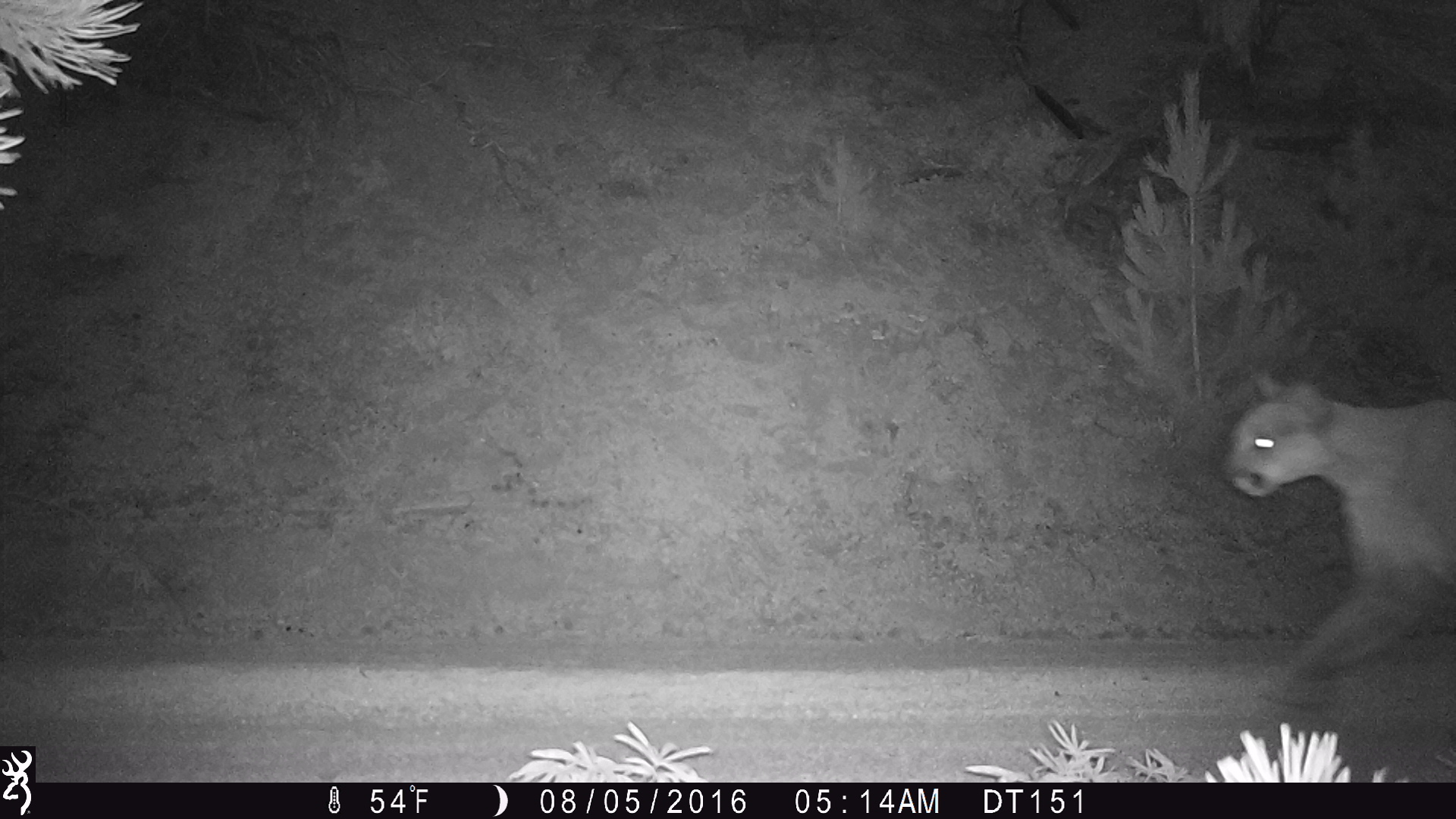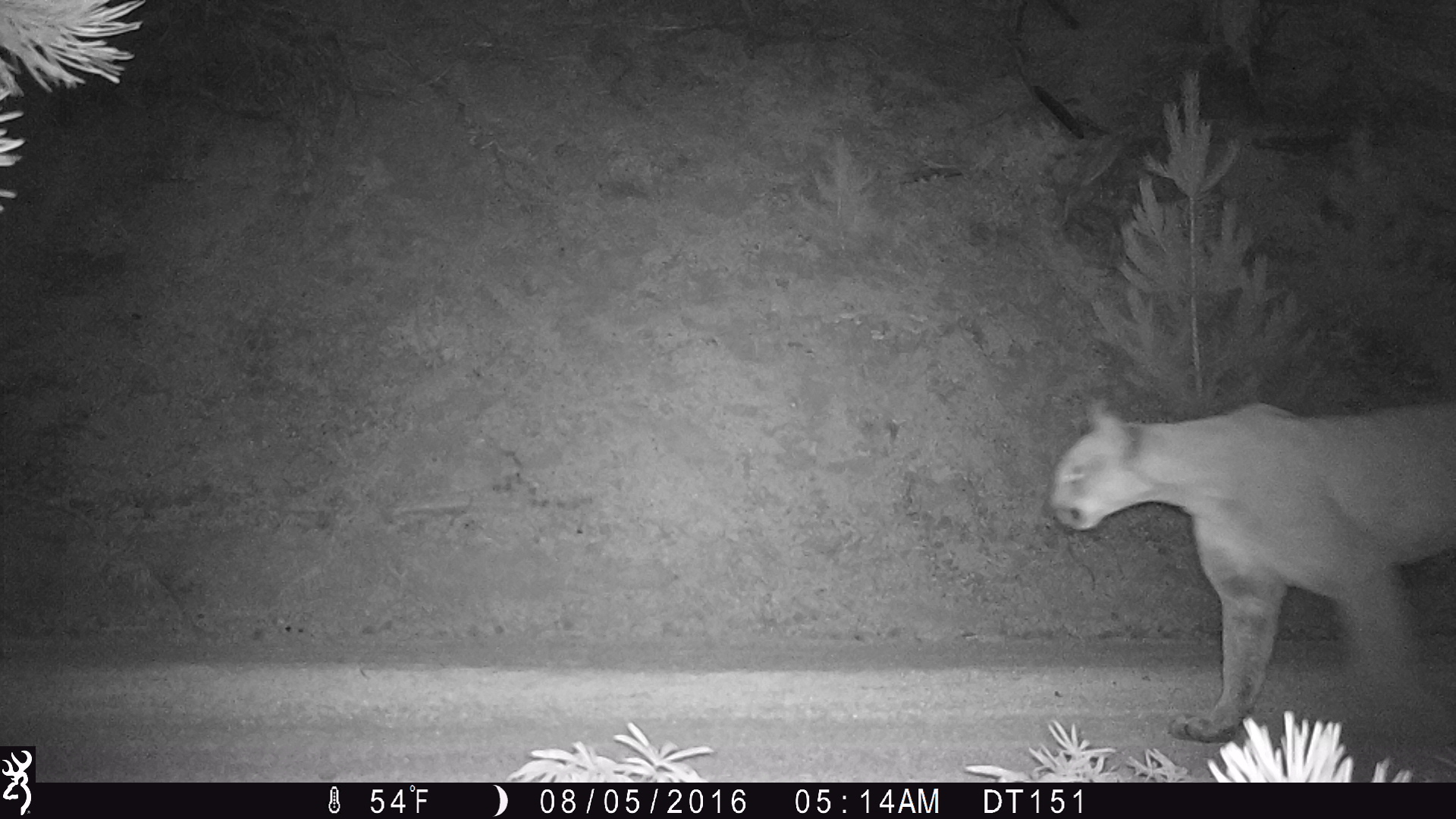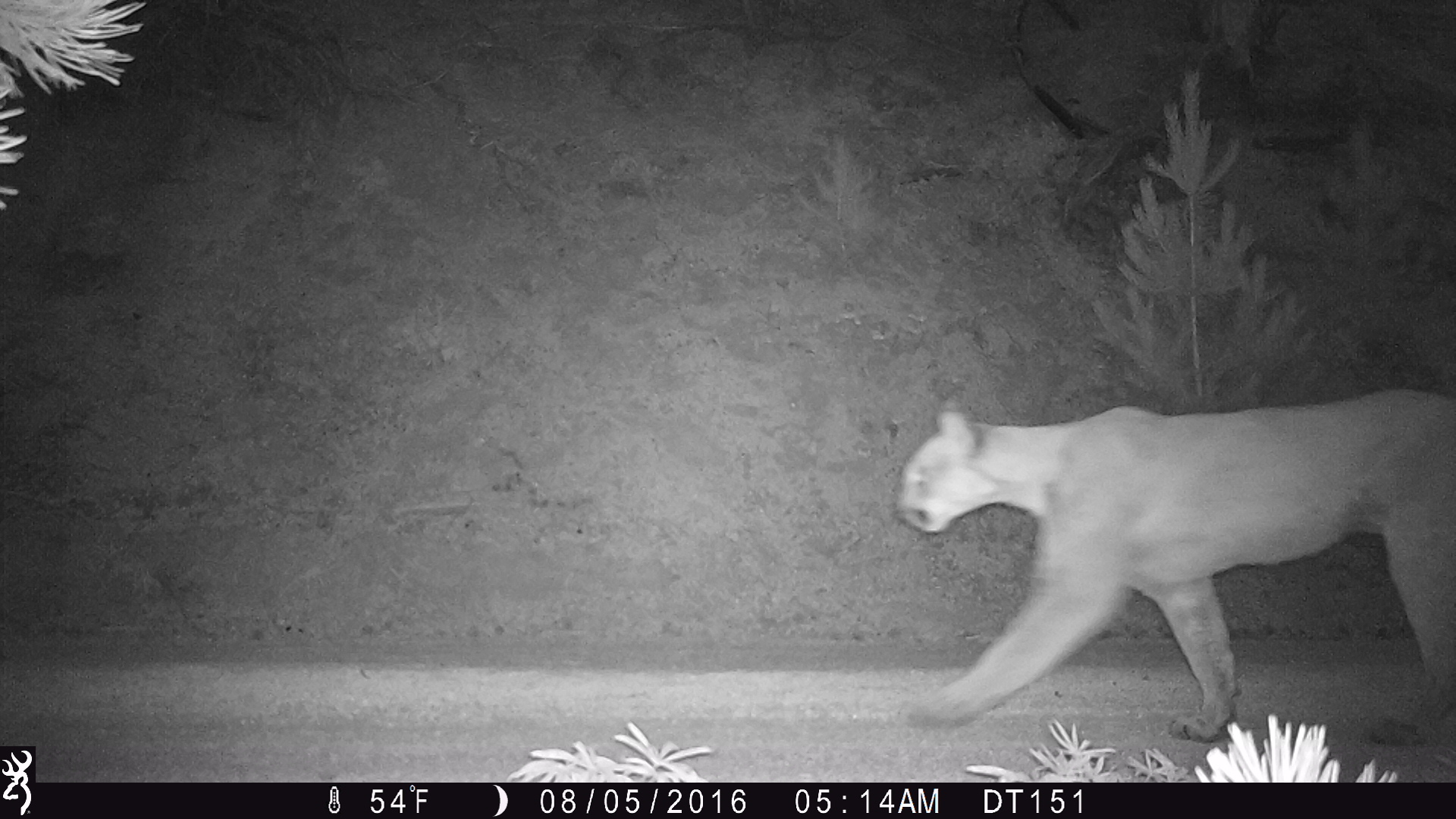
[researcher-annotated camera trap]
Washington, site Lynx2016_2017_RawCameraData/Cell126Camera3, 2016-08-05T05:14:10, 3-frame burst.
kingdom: Animalia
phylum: Chordata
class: Mammalia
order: Carnivora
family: Felidae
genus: Puma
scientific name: Puma concolor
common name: mountain lion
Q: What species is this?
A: Puma concolor (mountain lion).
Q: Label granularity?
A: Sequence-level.